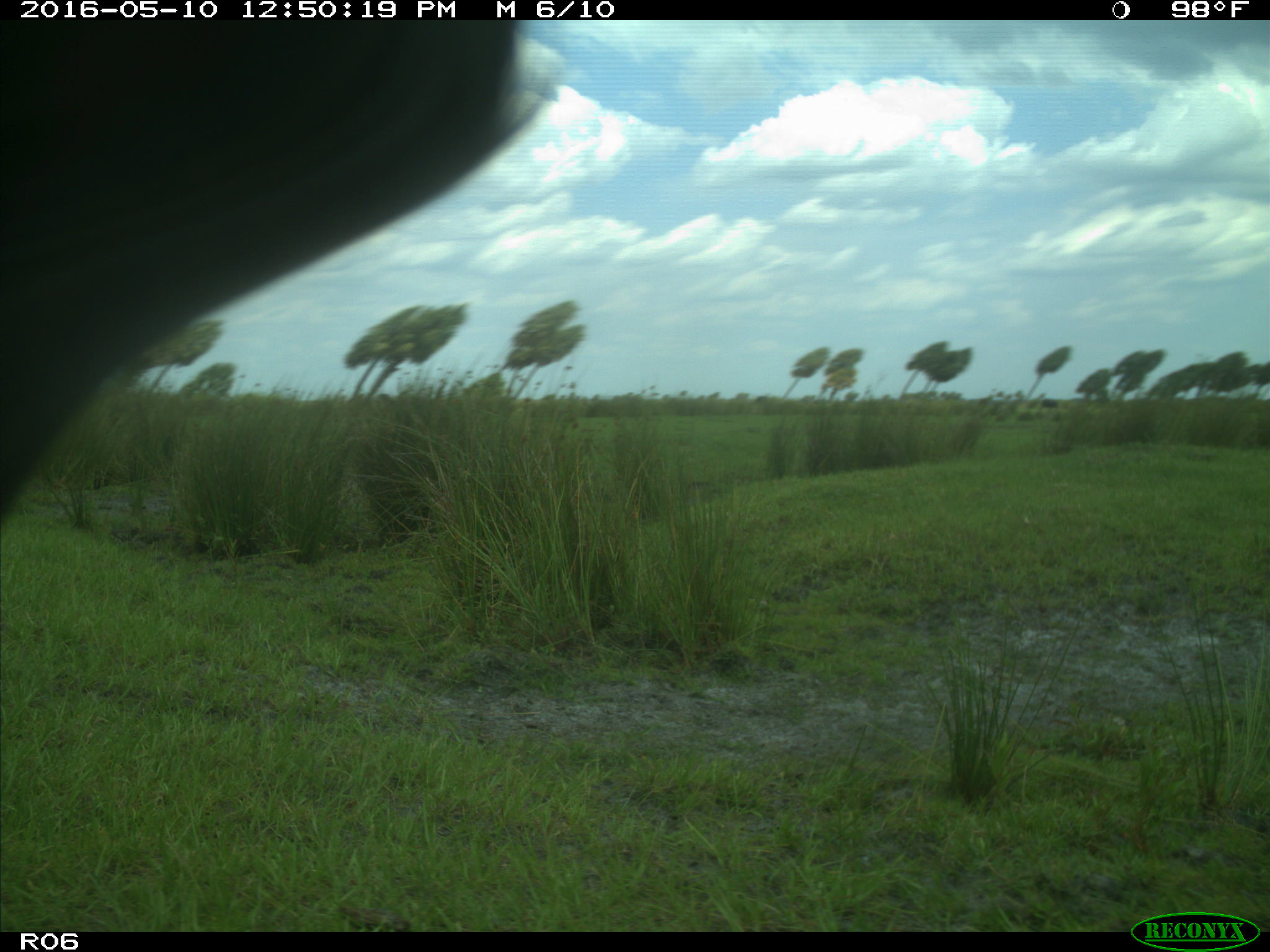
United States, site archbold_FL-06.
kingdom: Animalia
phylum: Chordata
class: Mammalia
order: Artiodactyla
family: Bovidae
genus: Bos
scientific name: Bos taurus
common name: domestic cow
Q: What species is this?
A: Bos taurus (domestic cow).